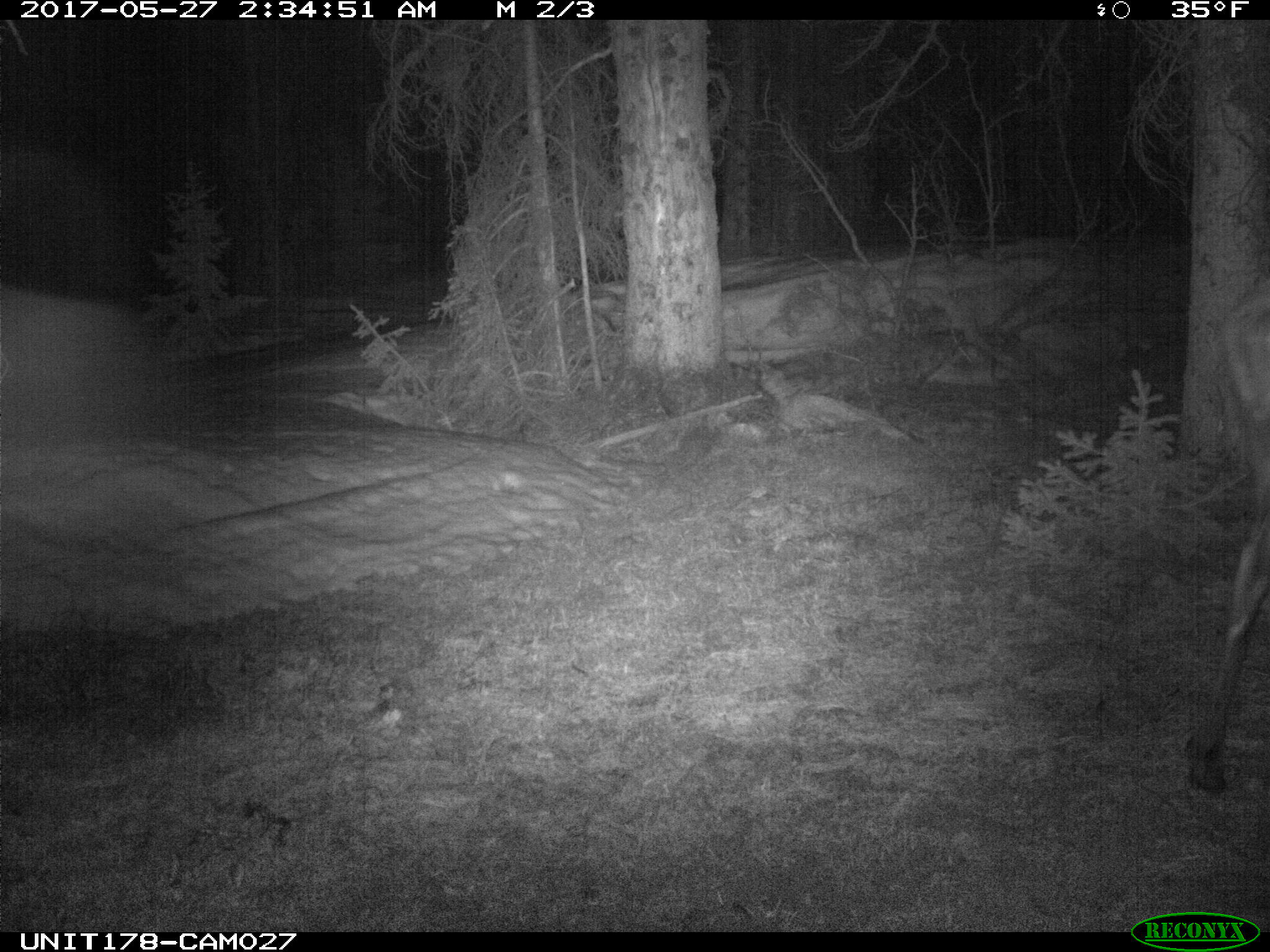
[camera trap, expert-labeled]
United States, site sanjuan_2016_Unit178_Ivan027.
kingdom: Animalia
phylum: Chordata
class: Mammalia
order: Artiodactyla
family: Cervidae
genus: Cervus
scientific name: Cervus elaphus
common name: red deer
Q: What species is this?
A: Cervus elaphus (red deer).